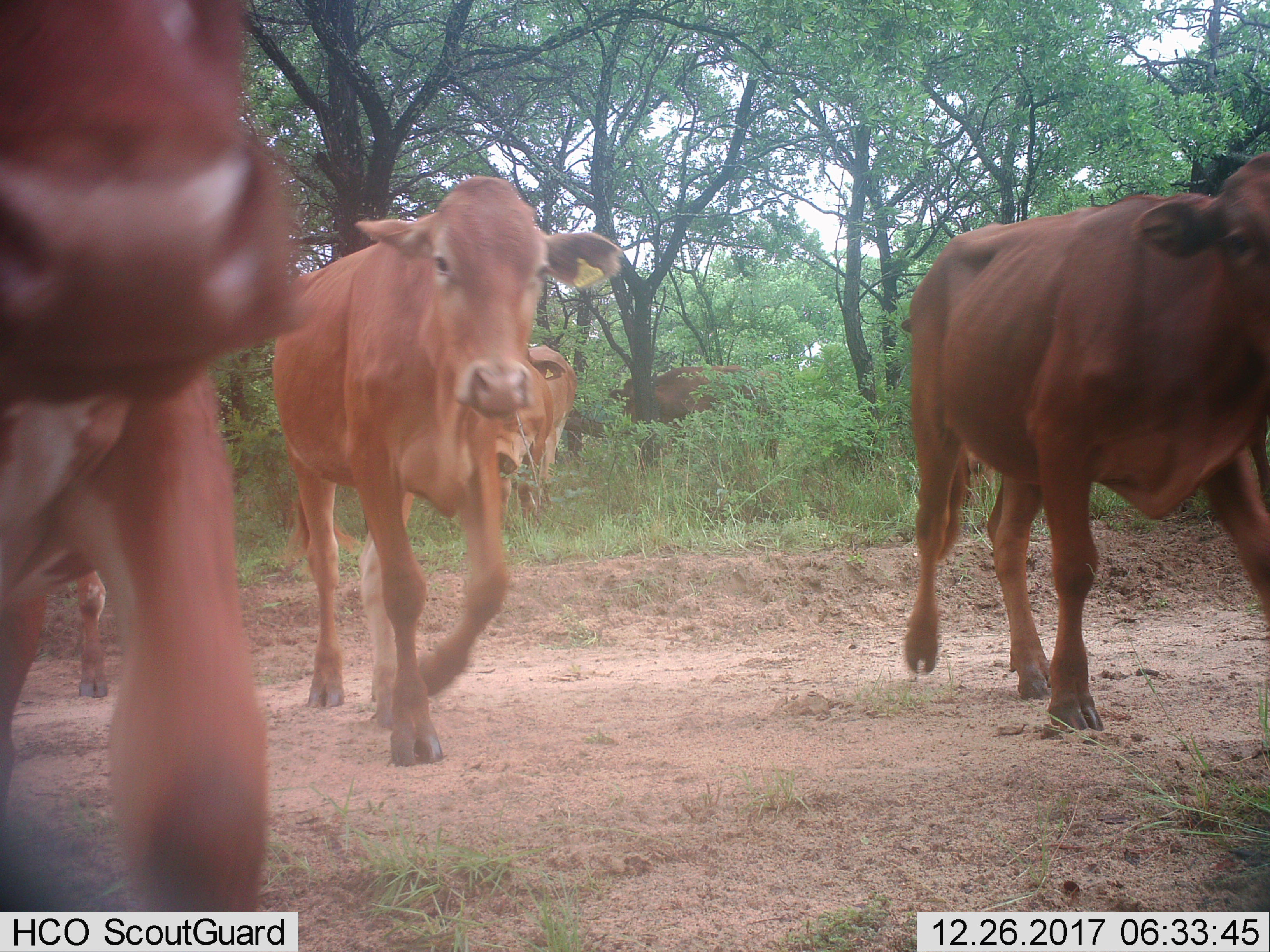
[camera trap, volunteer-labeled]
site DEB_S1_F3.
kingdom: Animalia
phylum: Chordata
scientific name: Vertebrata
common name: domestic animal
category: domesticanimal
Domesticanimal (domestic animal) (Vertebrata), count 7. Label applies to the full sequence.